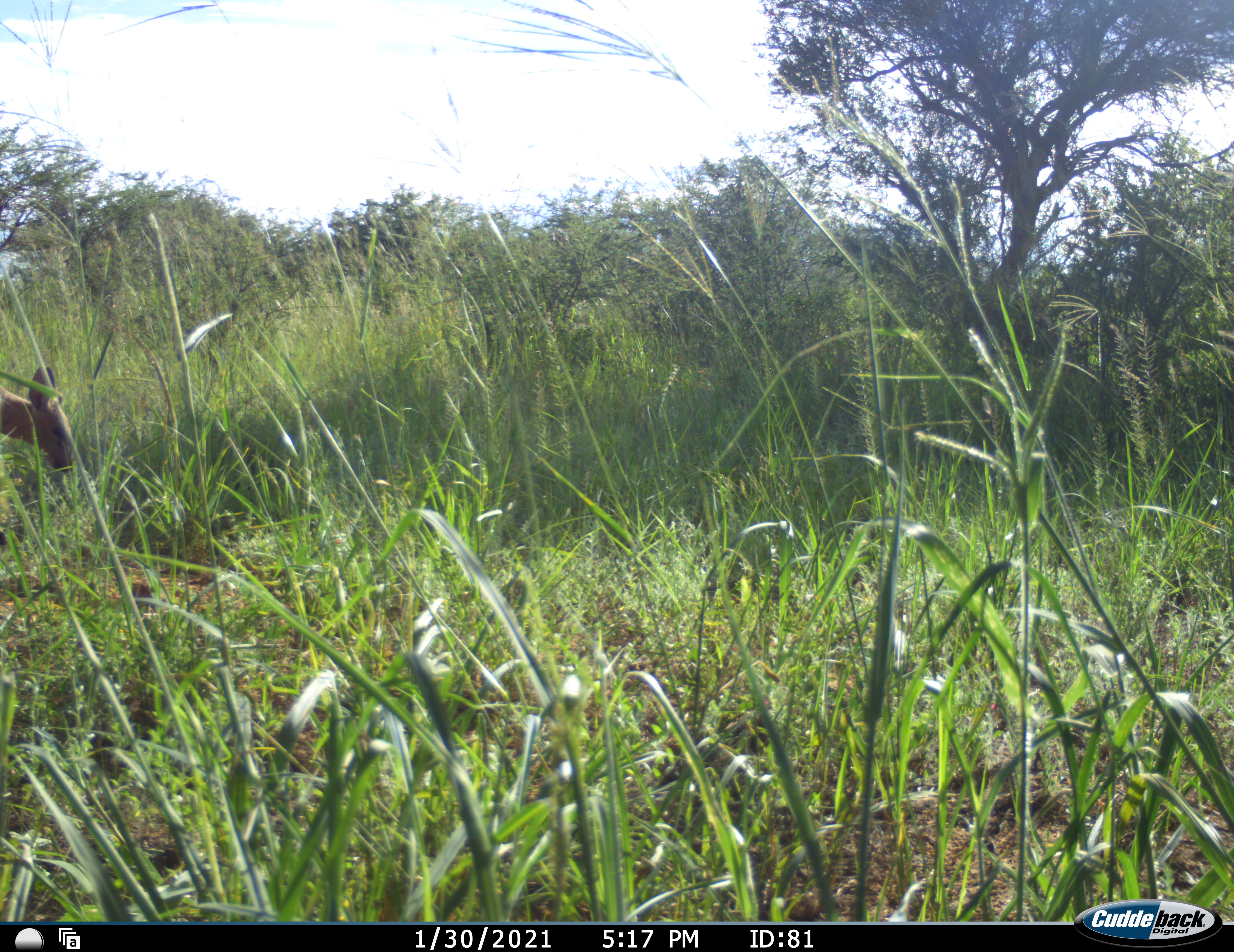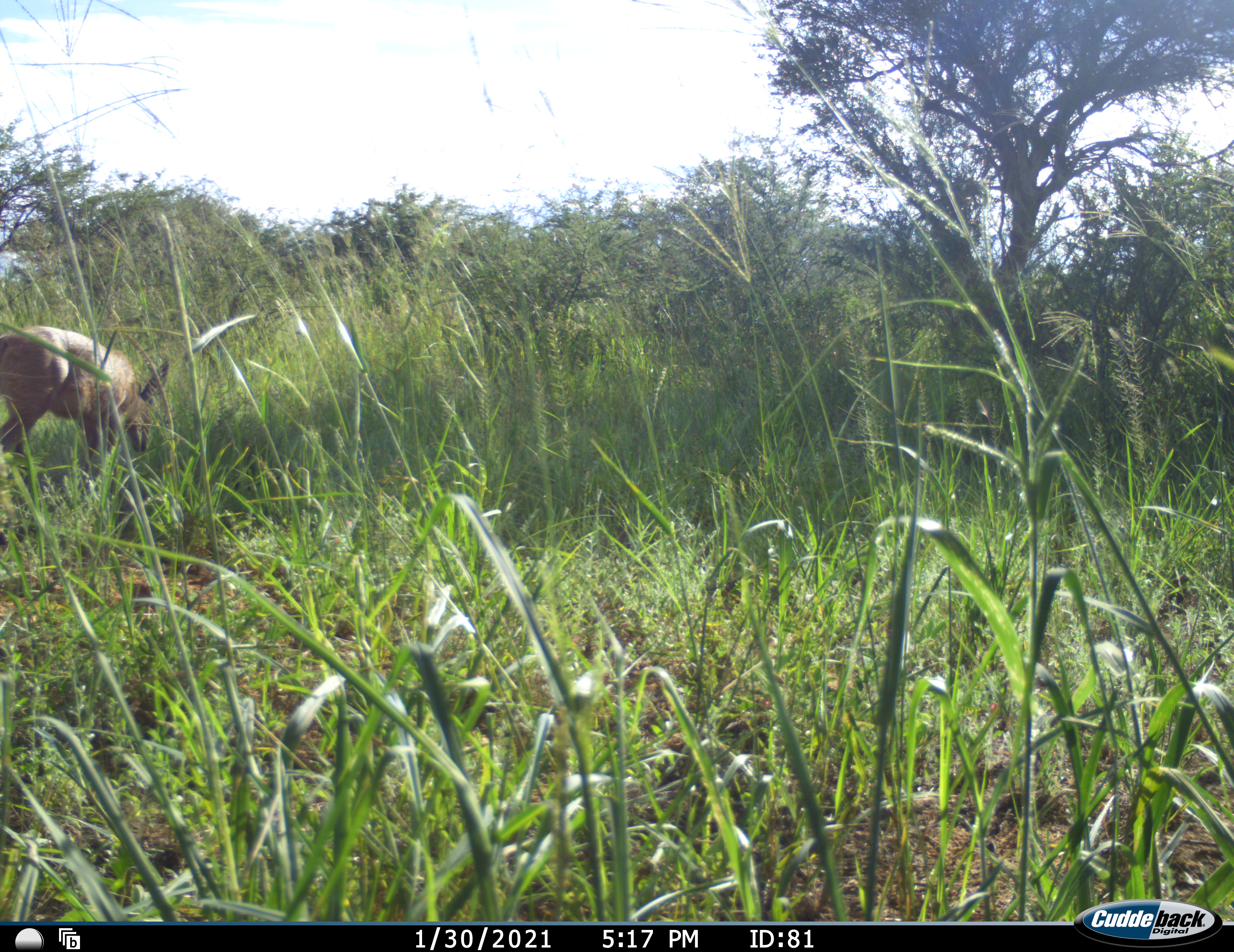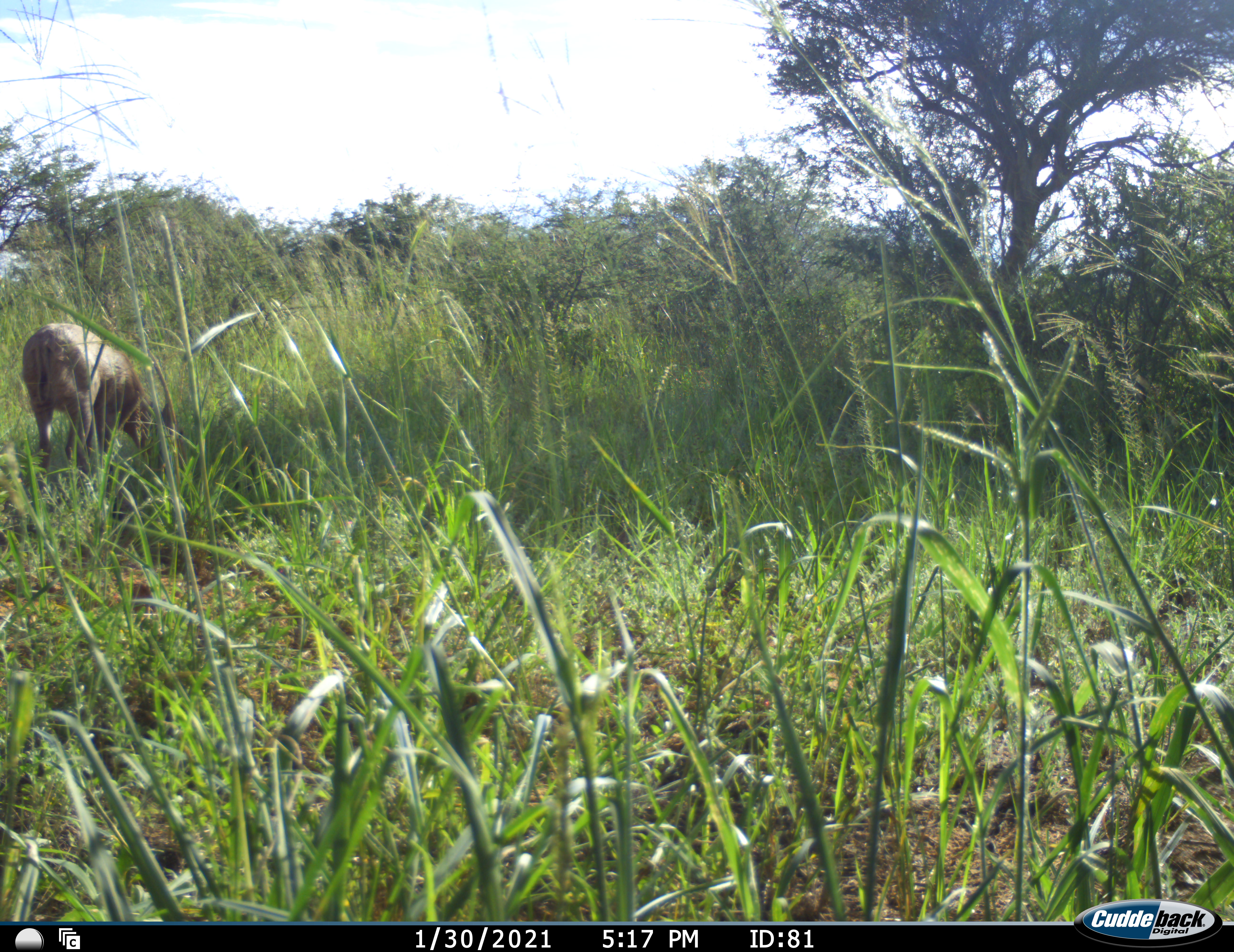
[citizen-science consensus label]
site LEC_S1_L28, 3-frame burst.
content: unidentified animal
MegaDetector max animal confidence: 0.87